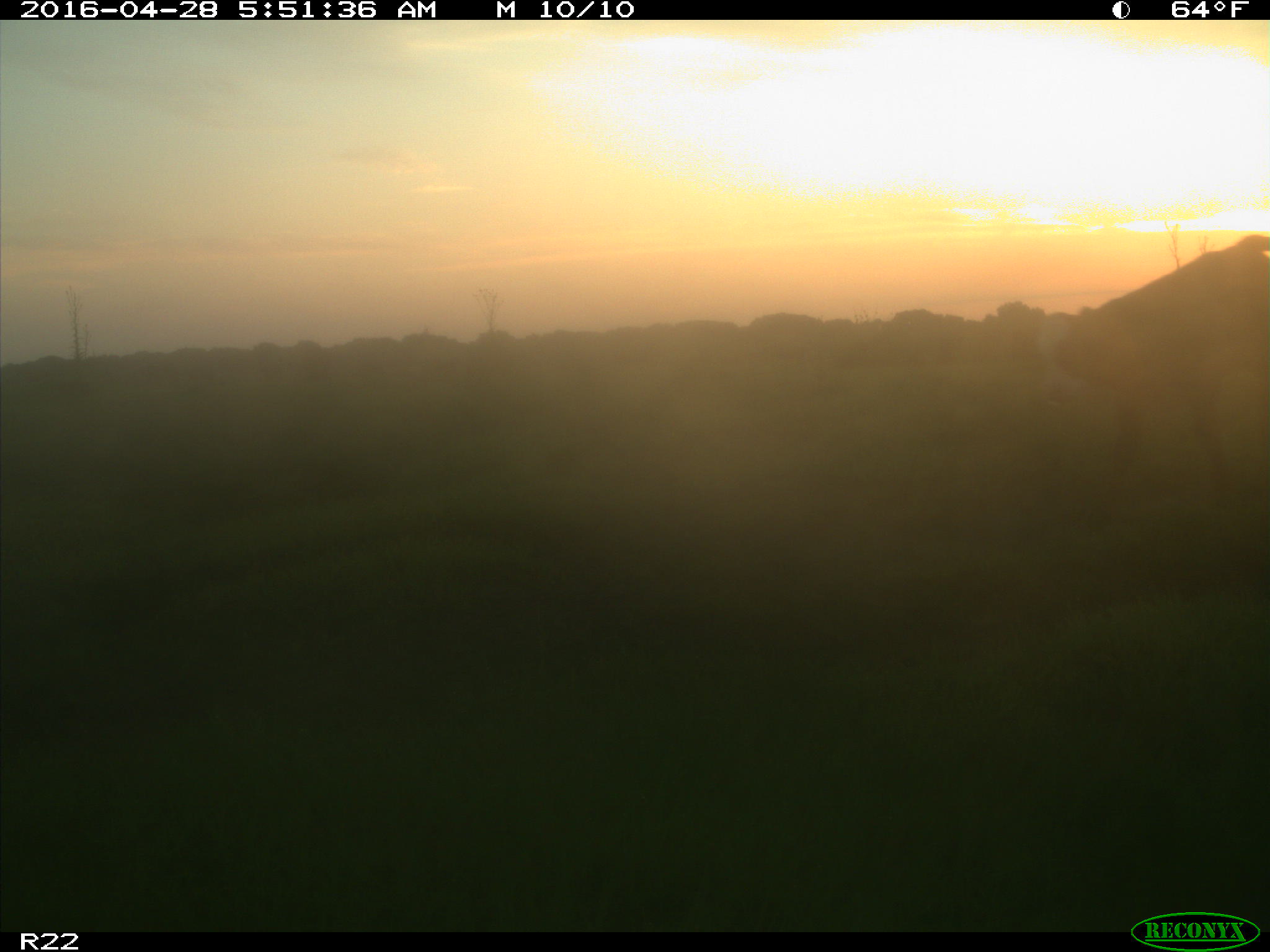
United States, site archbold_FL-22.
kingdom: Animalia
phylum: Chordata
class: Mammalia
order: Artiodactyla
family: Bovidae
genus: Bos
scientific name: Bos taurus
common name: domestic cow